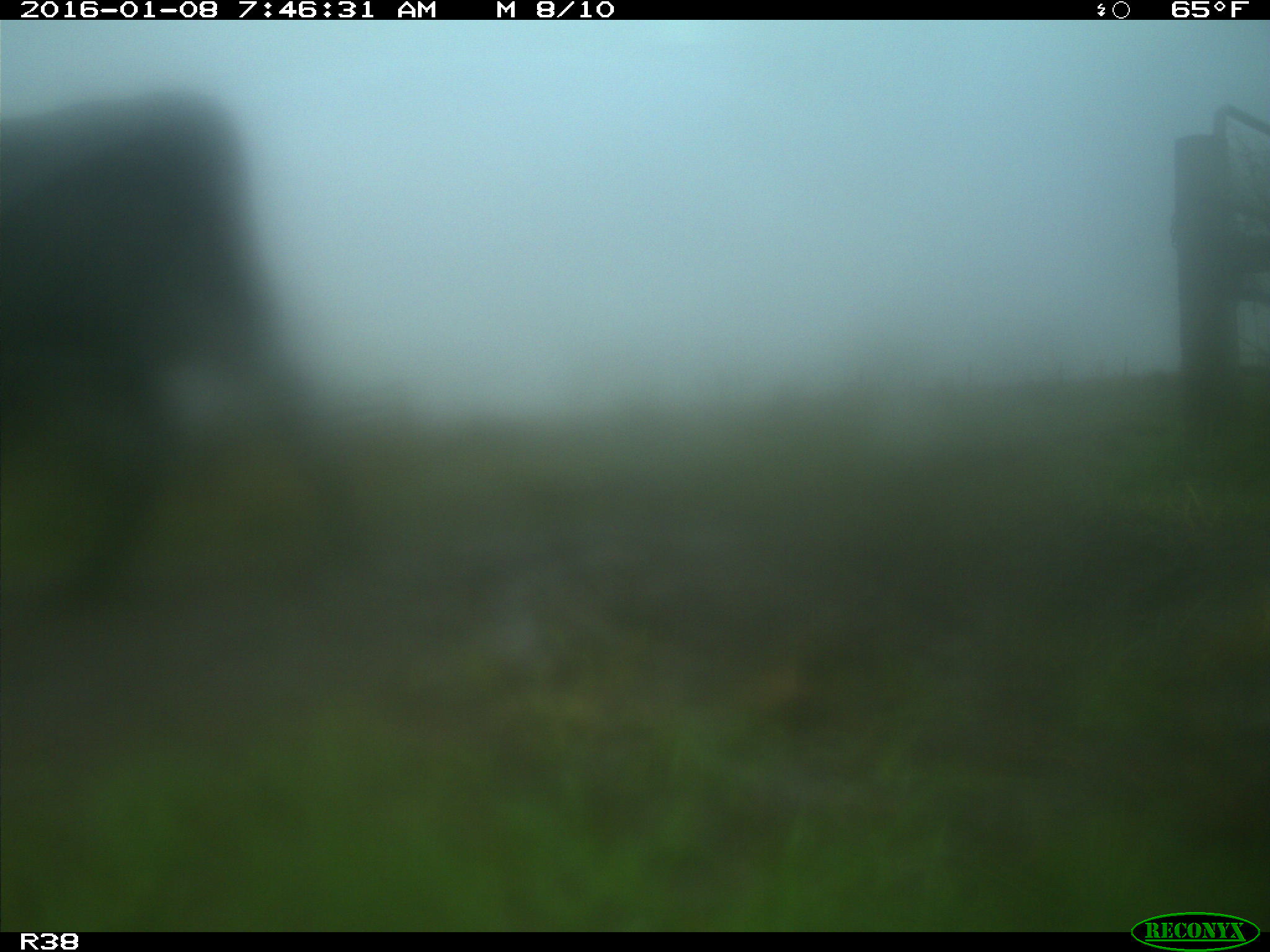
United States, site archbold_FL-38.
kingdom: Animalia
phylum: Chordata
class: Mammalia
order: Artiodactyla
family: Bovidae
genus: Bos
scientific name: Bos taurus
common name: domestic cow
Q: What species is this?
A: Bos taurus (domestic cow).